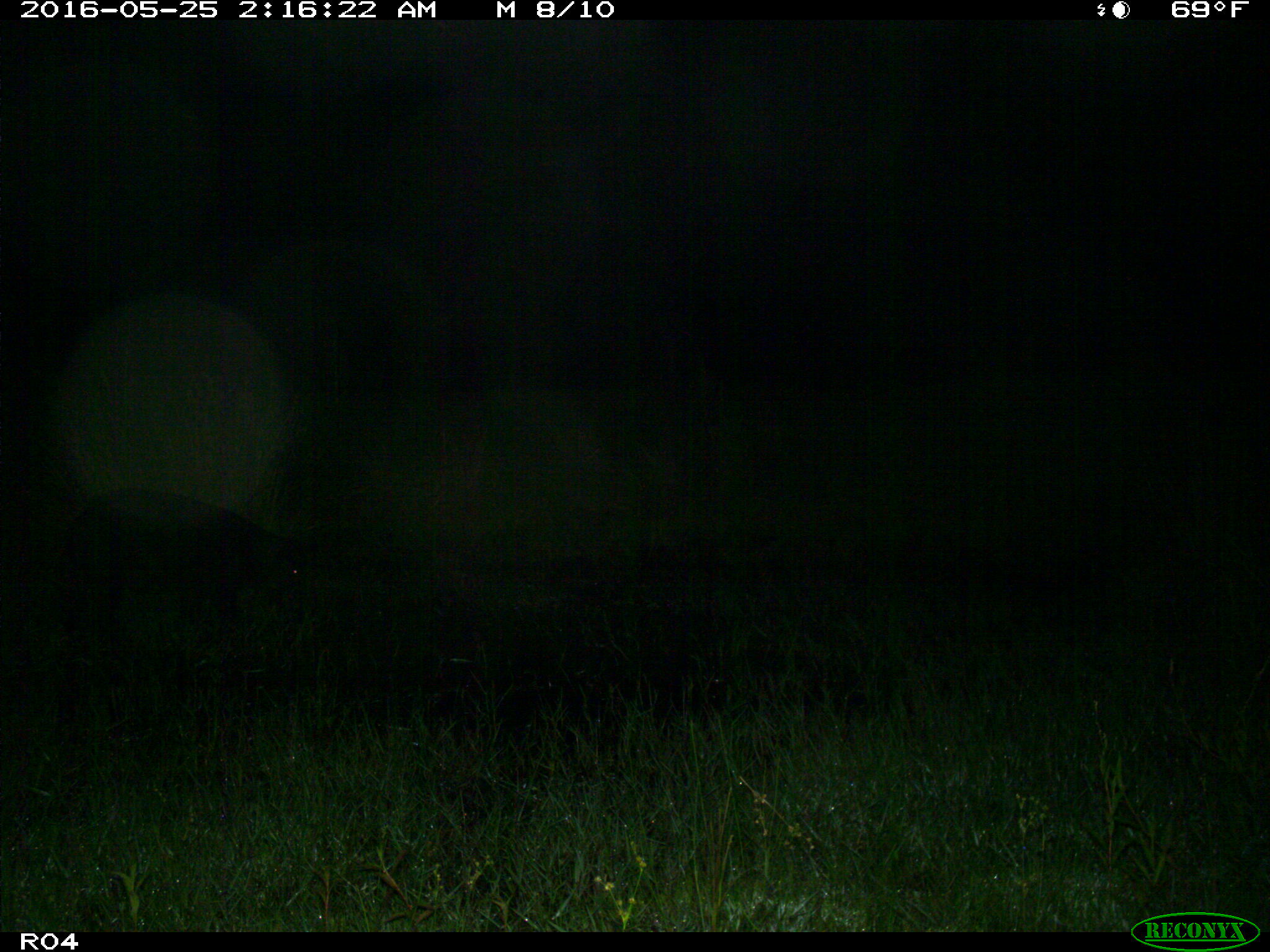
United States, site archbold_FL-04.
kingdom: Animalia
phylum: Chordata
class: Mammalia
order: Artiodactyla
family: Suidae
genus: Sus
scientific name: Sus scrofa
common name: wild boar